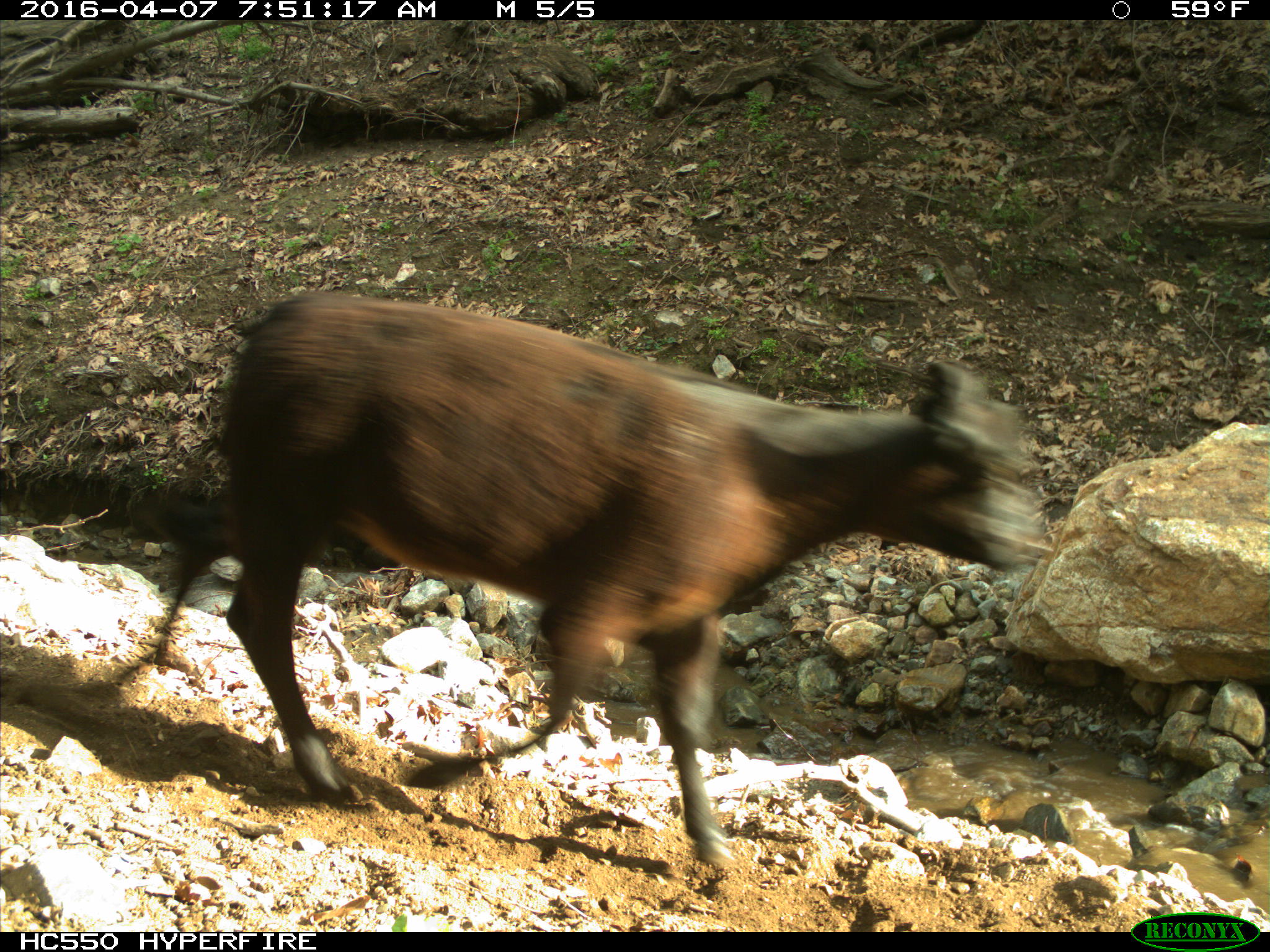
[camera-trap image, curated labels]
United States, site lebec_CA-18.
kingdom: Animalia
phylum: Chordata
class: Mammalia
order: Artiodactyla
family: Bovidae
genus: Bos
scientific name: Bos taurus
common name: domestic cow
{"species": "Bos taurus (domestic cow)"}